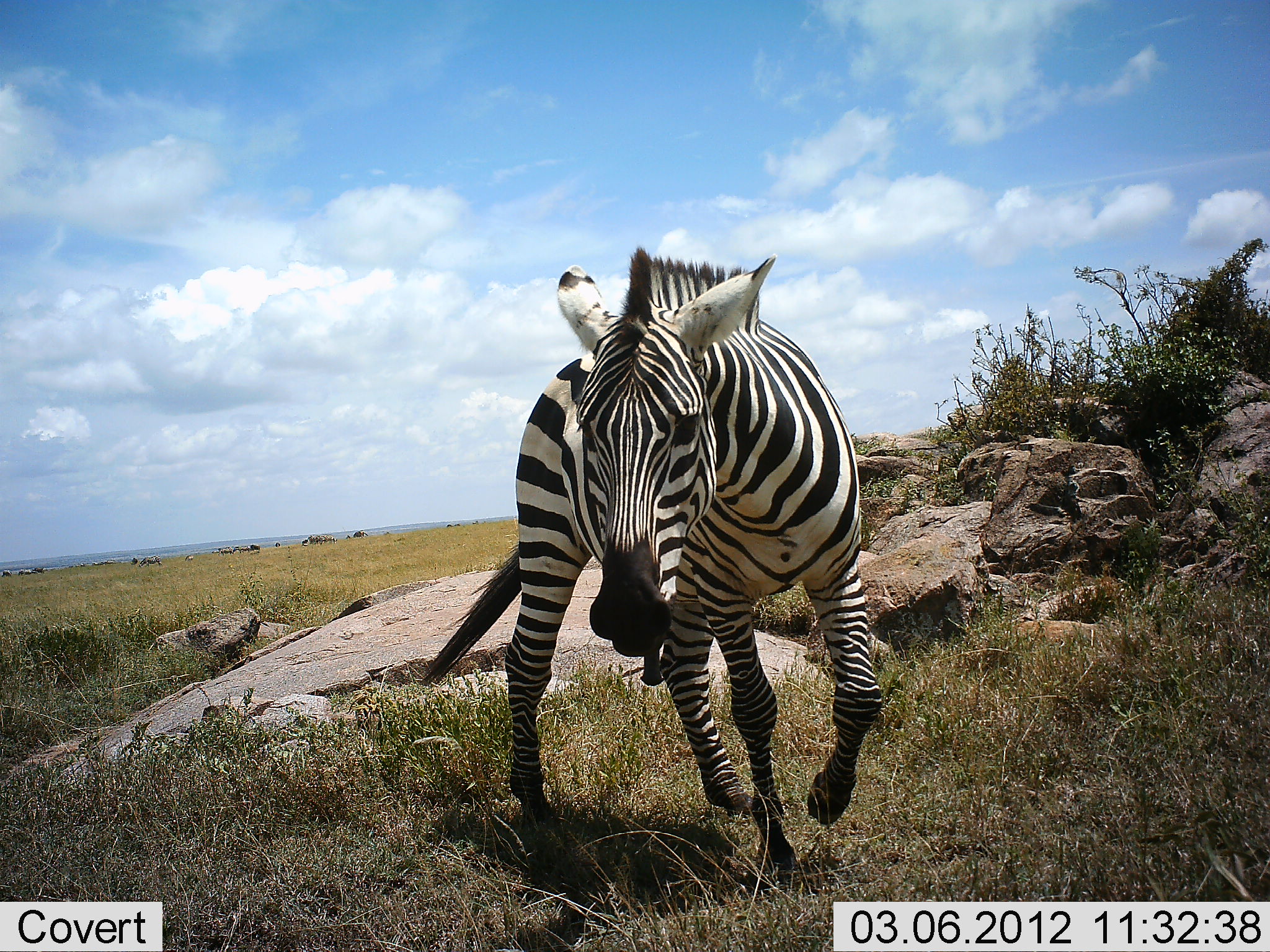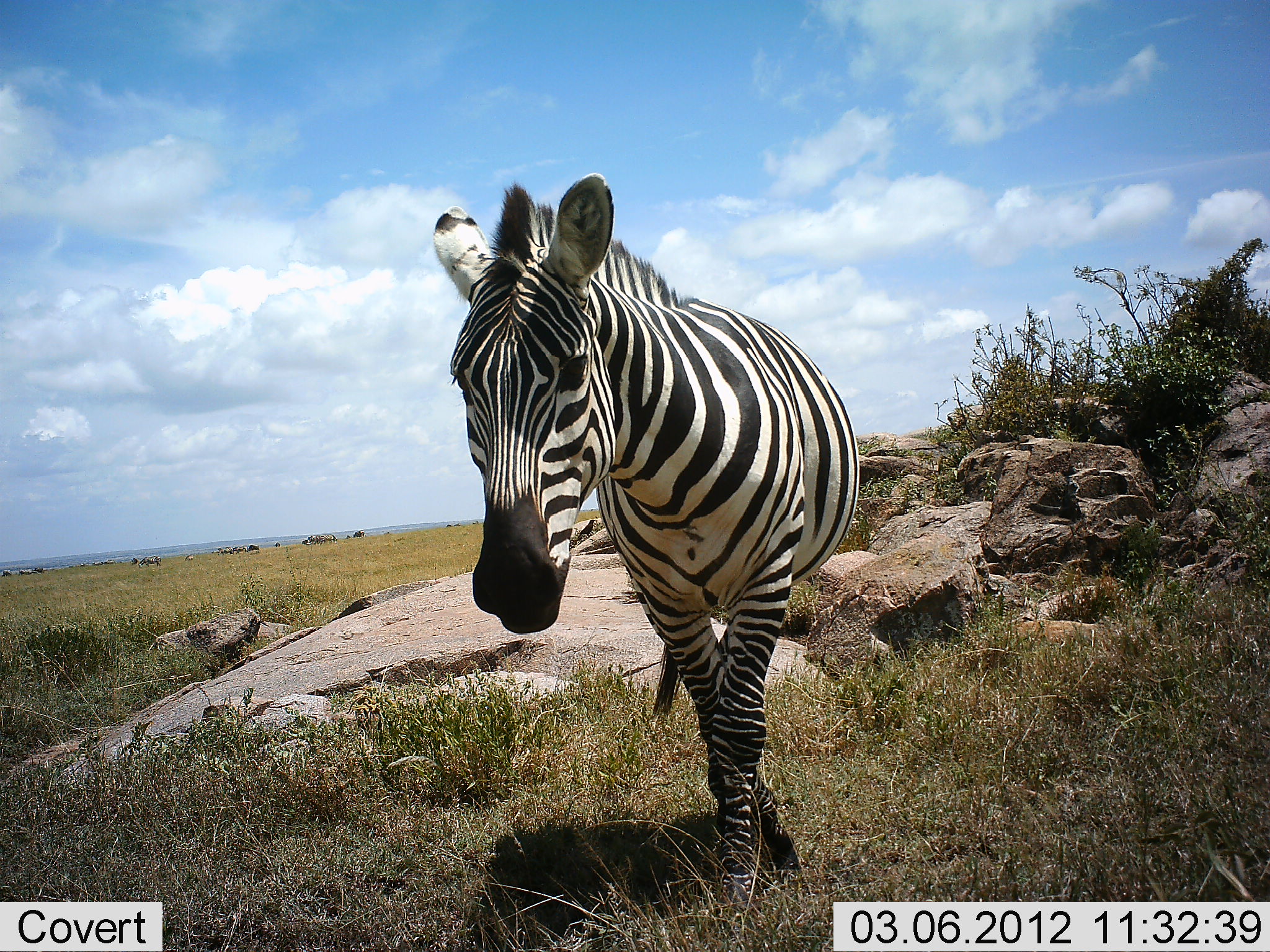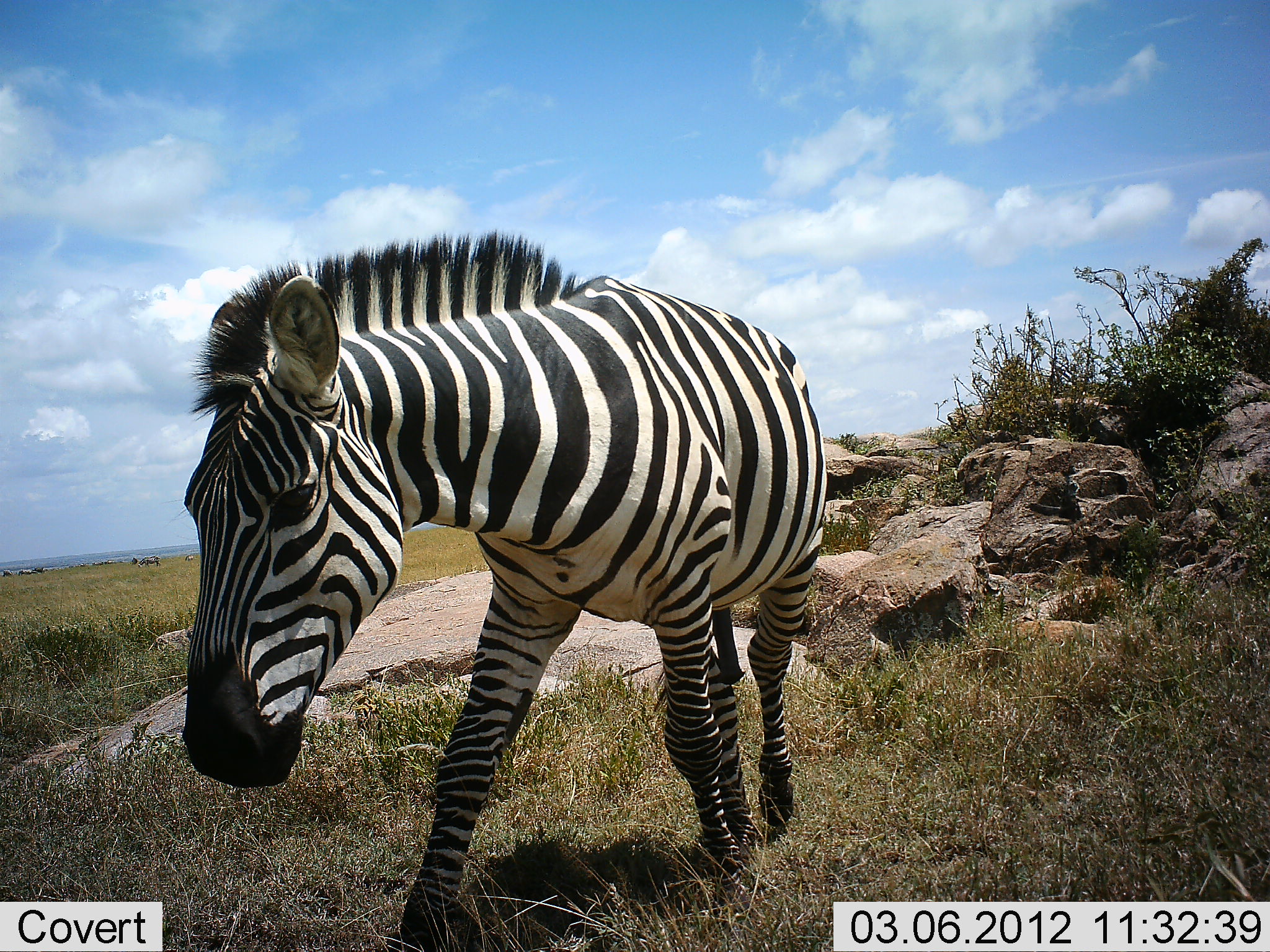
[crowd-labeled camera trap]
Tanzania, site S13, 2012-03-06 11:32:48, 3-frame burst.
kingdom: Animalia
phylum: Chordata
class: Mammalia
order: Perissodactyla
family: Equidae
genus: Equus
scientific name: Equus quagga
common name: plains zebra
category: zebra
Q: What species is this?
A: Zebra (plains zebra) (Equus quagga).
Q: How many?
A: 1.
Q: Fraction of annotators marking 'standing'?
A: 13%.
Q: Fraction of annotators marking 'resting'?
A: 0%.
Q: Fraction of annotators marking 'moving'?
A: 100%.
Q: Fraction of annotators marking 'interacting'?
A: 0%.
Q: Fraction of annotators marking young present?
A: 0%.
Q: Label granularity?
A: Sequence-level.